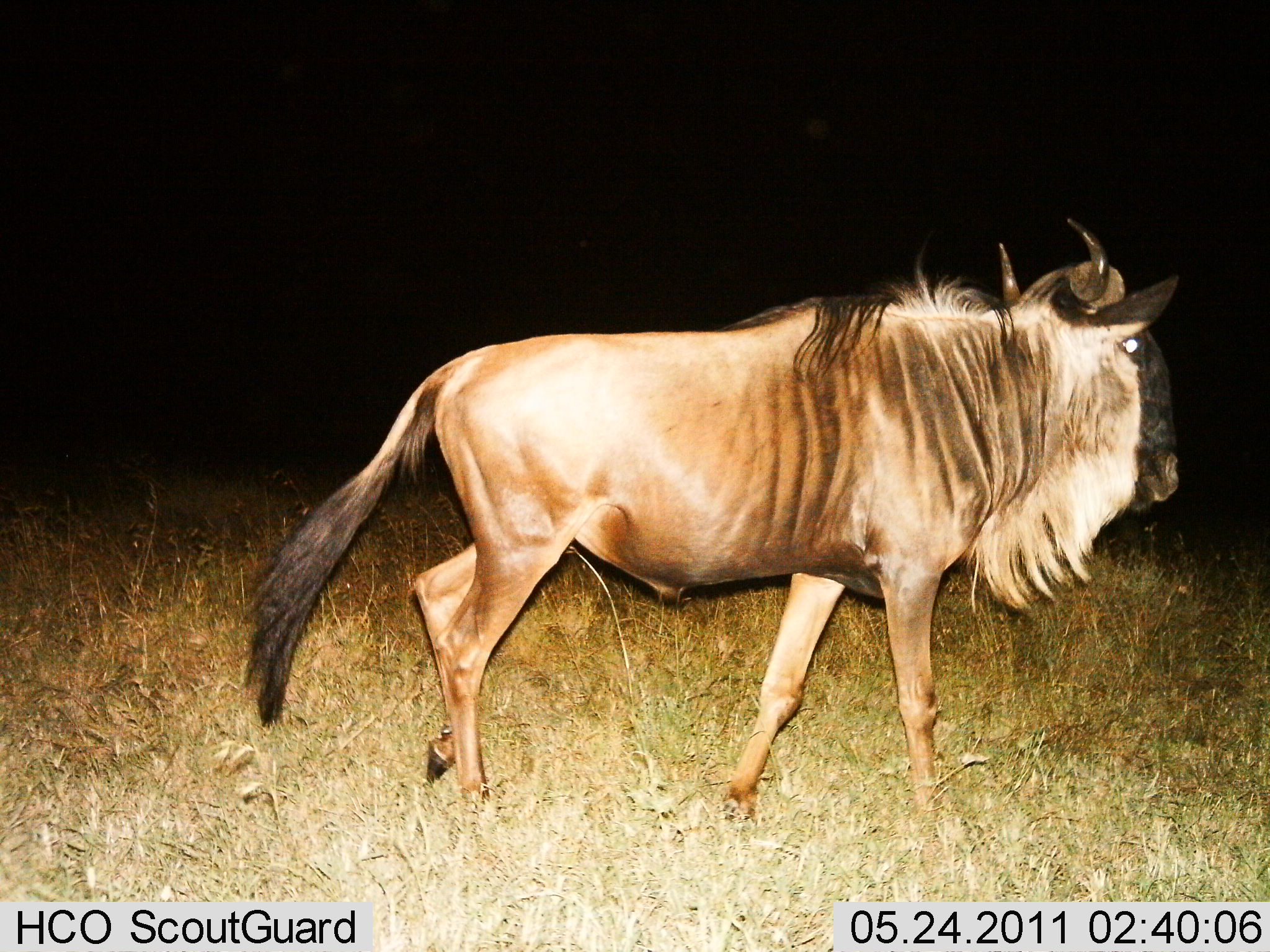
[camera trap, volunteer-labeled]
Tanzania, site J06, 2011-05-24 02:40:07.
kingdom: Animalia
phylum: Chordata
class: Mammalia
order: Artiodactyla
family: Bovidae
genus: Connochaetes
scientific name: Connochaetes taurinus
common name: blue wildebeest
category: wildebeest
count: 1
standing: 25%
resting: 8%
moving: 75%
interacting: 0%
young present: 0%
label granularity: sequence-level